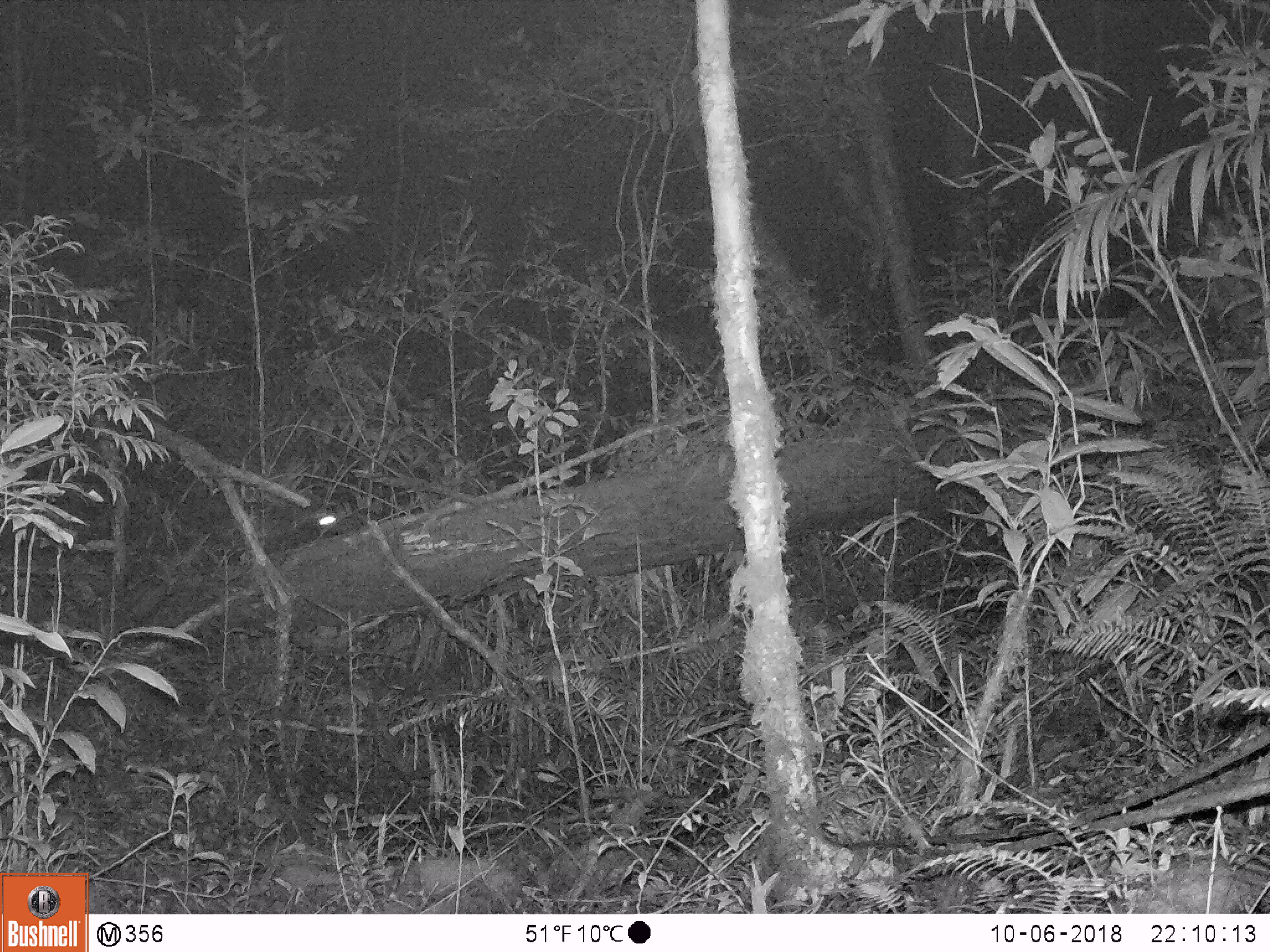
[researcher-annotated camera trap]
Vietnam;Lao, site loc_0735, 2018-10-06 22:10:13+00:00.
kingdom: Animalia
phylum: Chordata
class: Mammalia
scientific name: Mammalia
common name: mammal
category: unidentified small mammal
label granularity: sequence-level